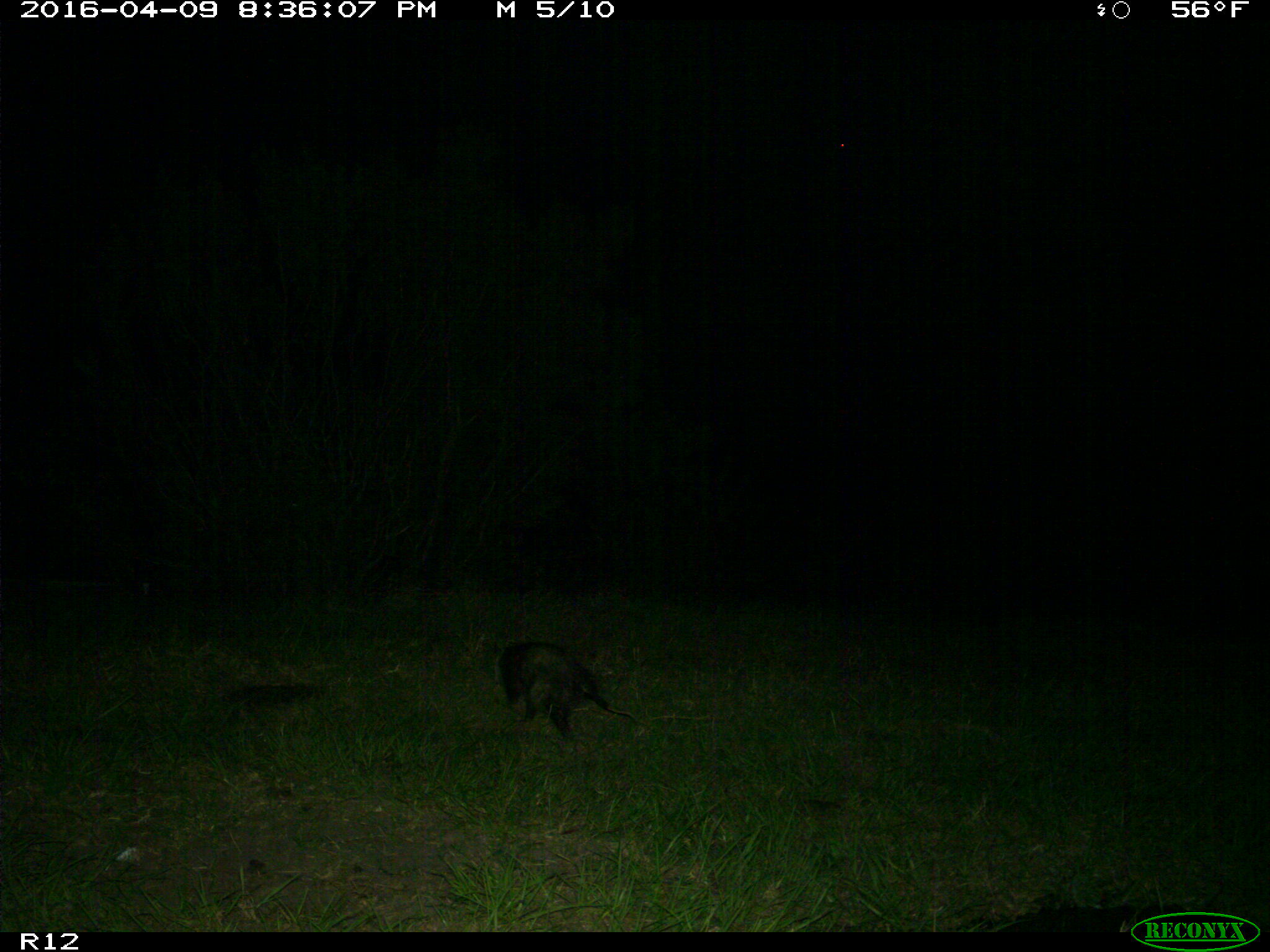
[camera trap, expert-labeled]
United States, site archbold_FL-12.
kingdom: Animalia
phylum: Chordata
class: Mammalia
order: Didelphimorphia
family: Didelphidae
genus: Didelphis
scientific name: Didelphis virginiana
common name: virginia opossum